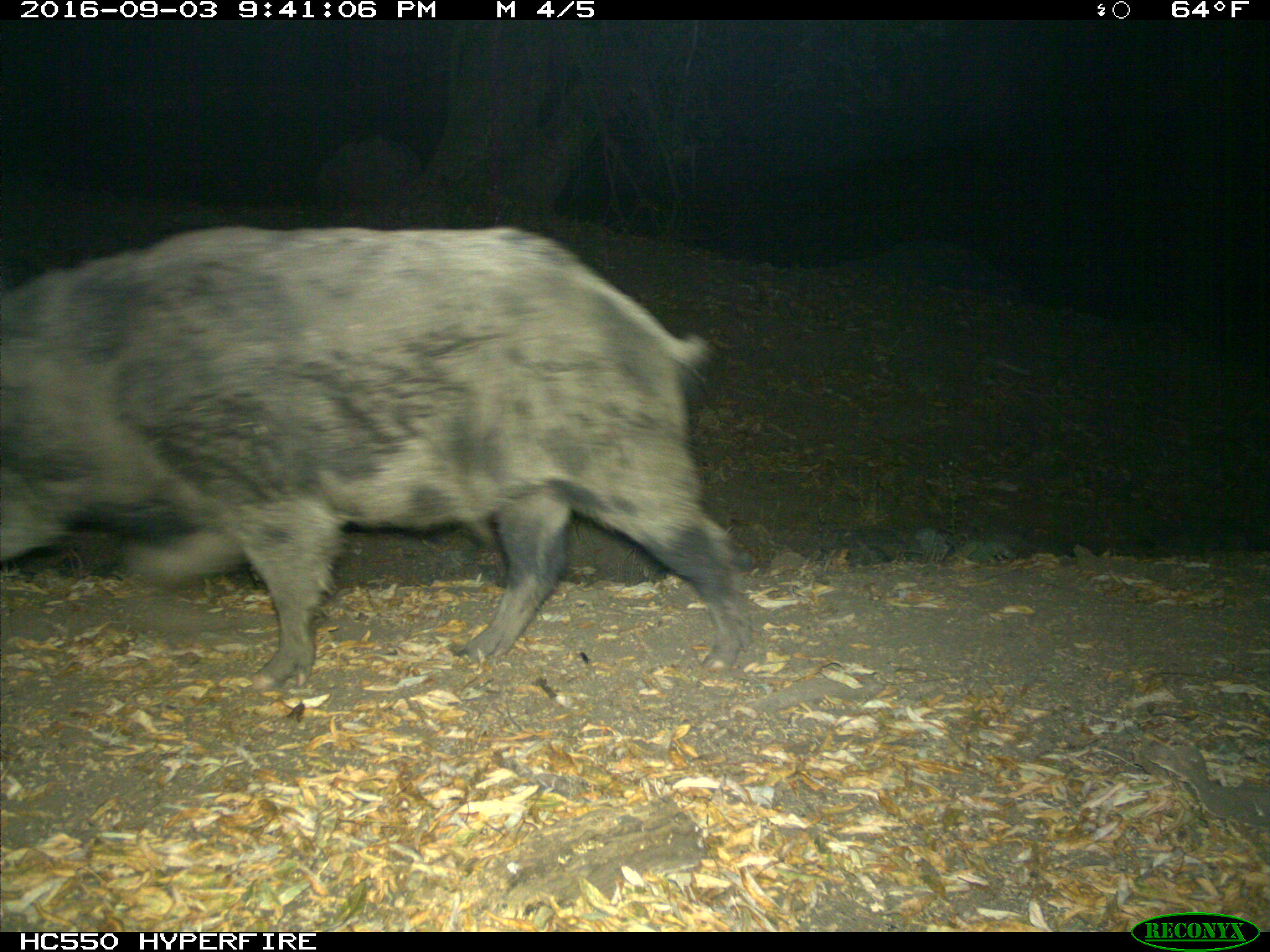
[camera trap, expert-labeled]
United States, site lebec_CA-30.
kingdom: Animalia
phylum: Chordata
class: Mammalia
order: Artiodactyla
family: Suidae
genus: Sus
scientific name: Sus scrofa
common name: wild boar